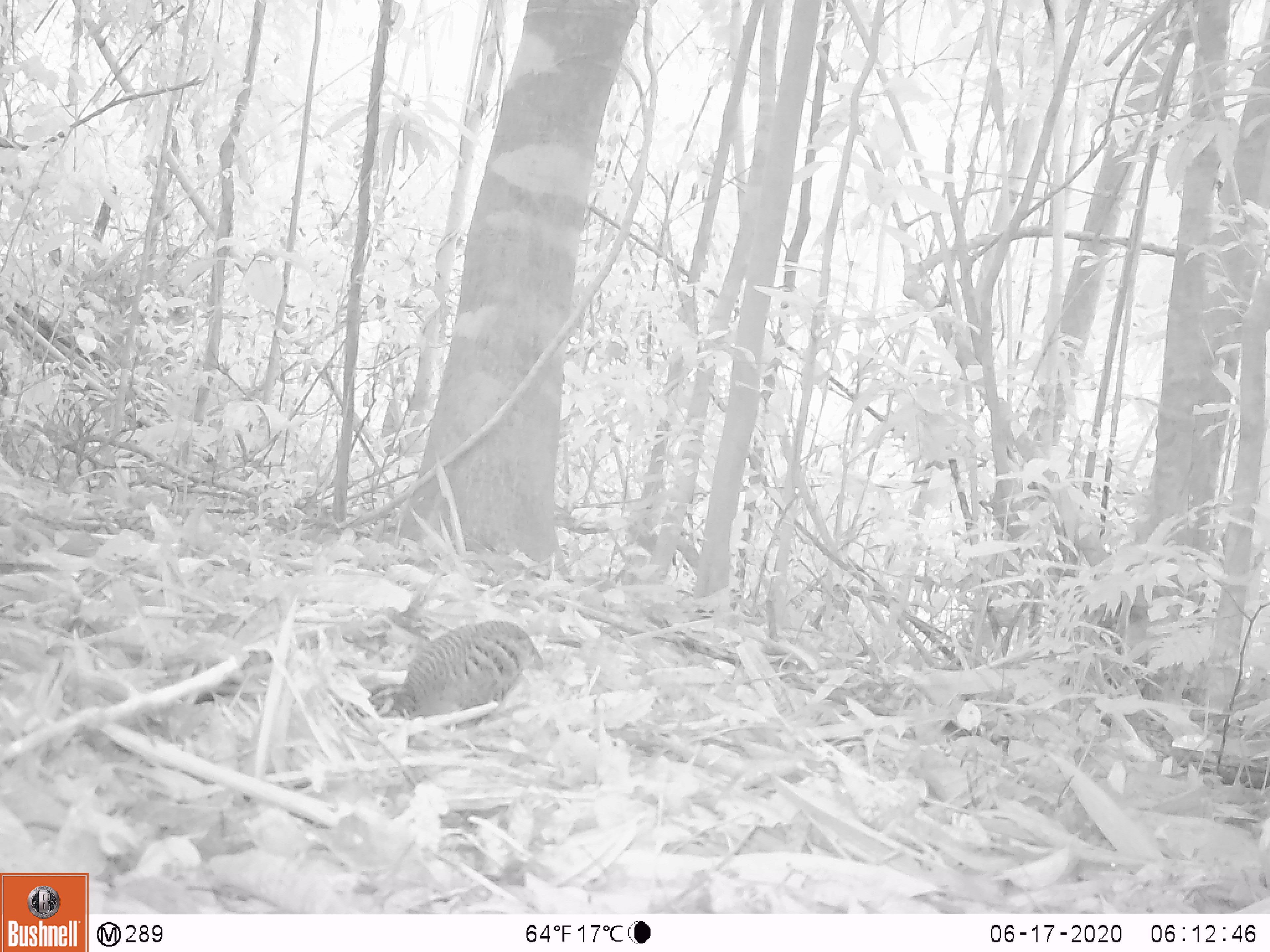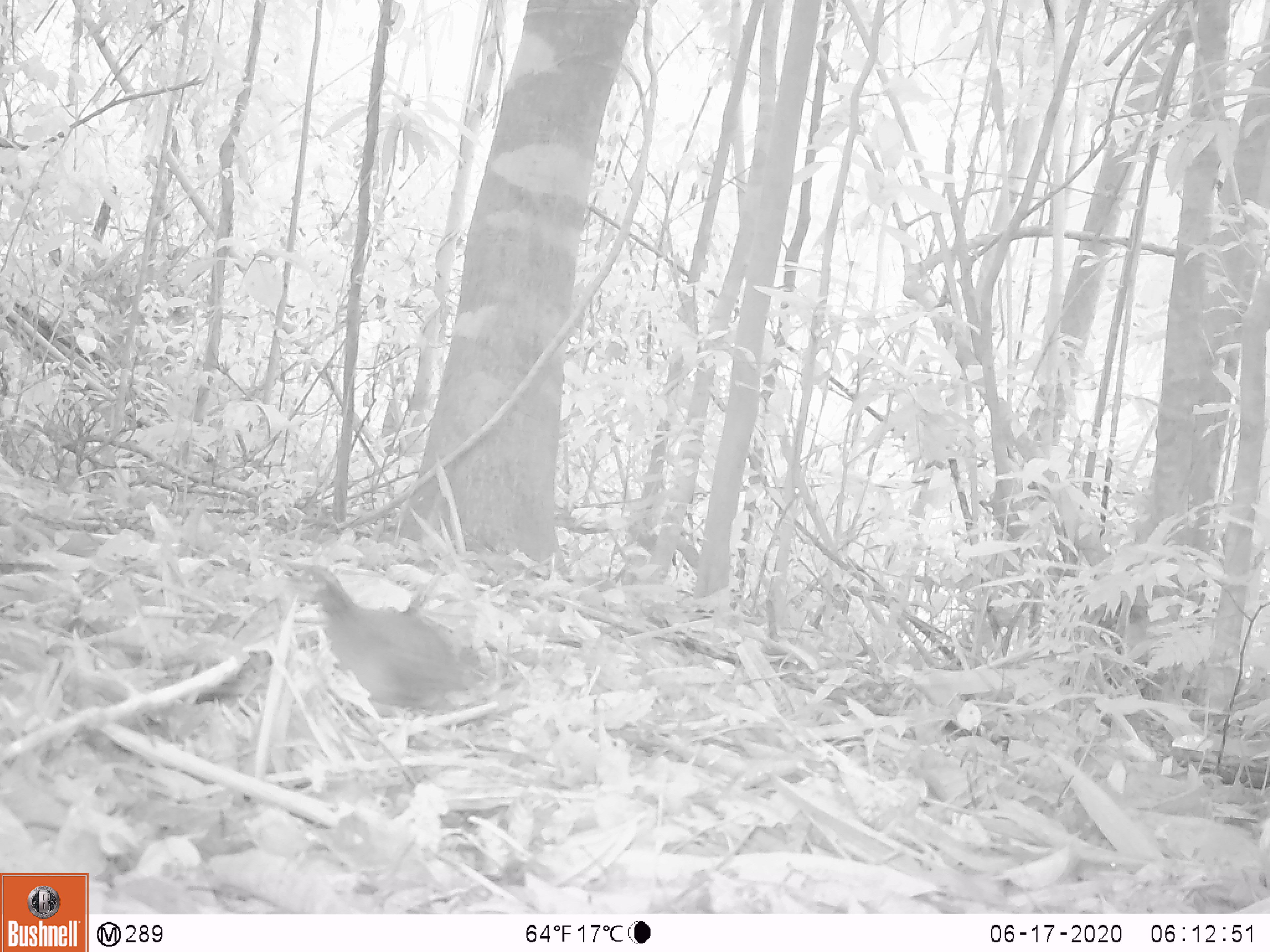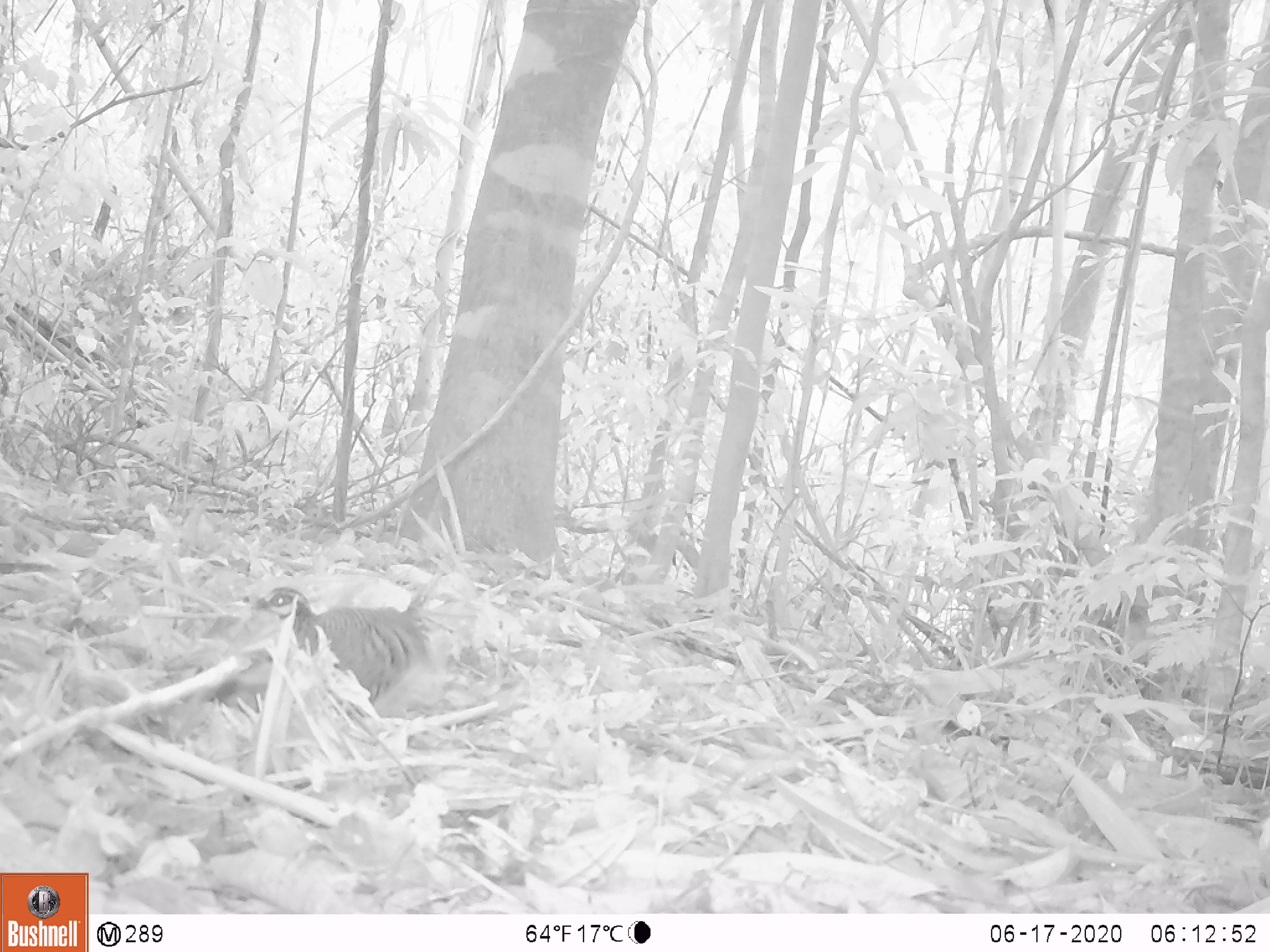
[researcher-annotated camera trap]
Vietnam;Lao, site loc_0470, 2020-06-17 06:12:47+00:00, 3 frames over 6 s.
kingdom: Animalia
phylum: Chordata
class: Aves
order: Galliformes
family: Phasianidae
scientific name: Phasianidae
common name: partridge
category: unidentified partridge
Unidentified partridge (partridge) (Phasianidae). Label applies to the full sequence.